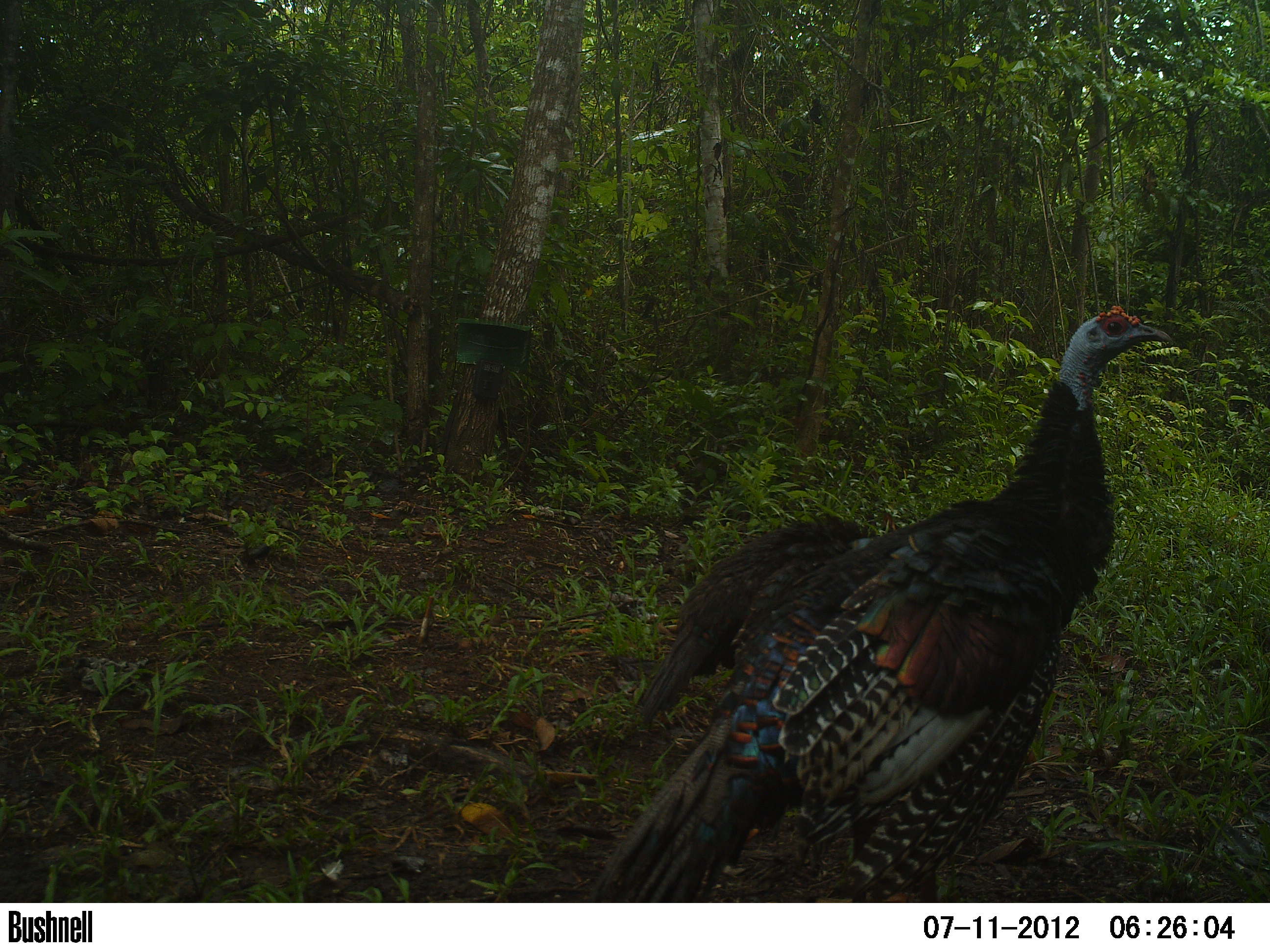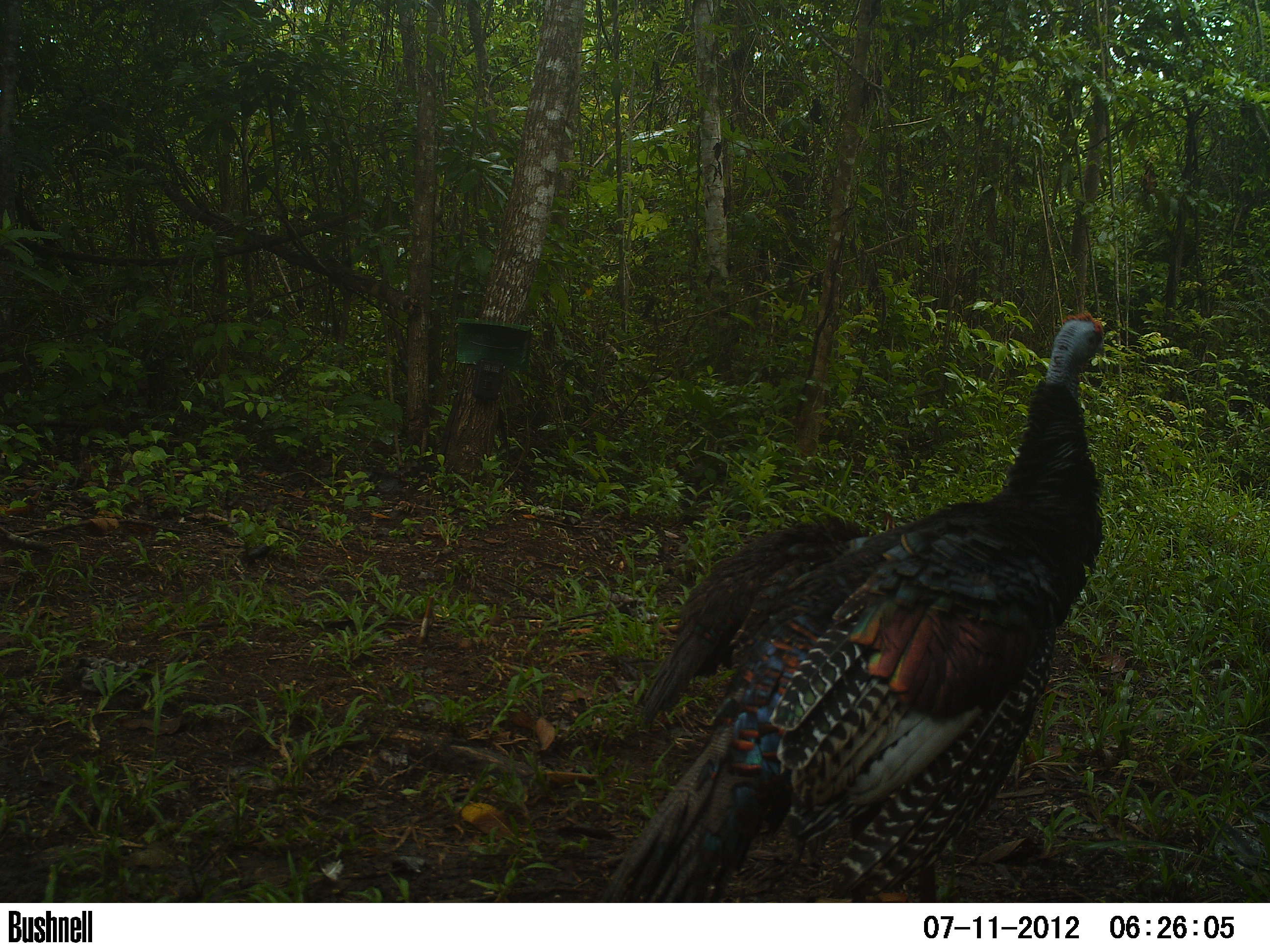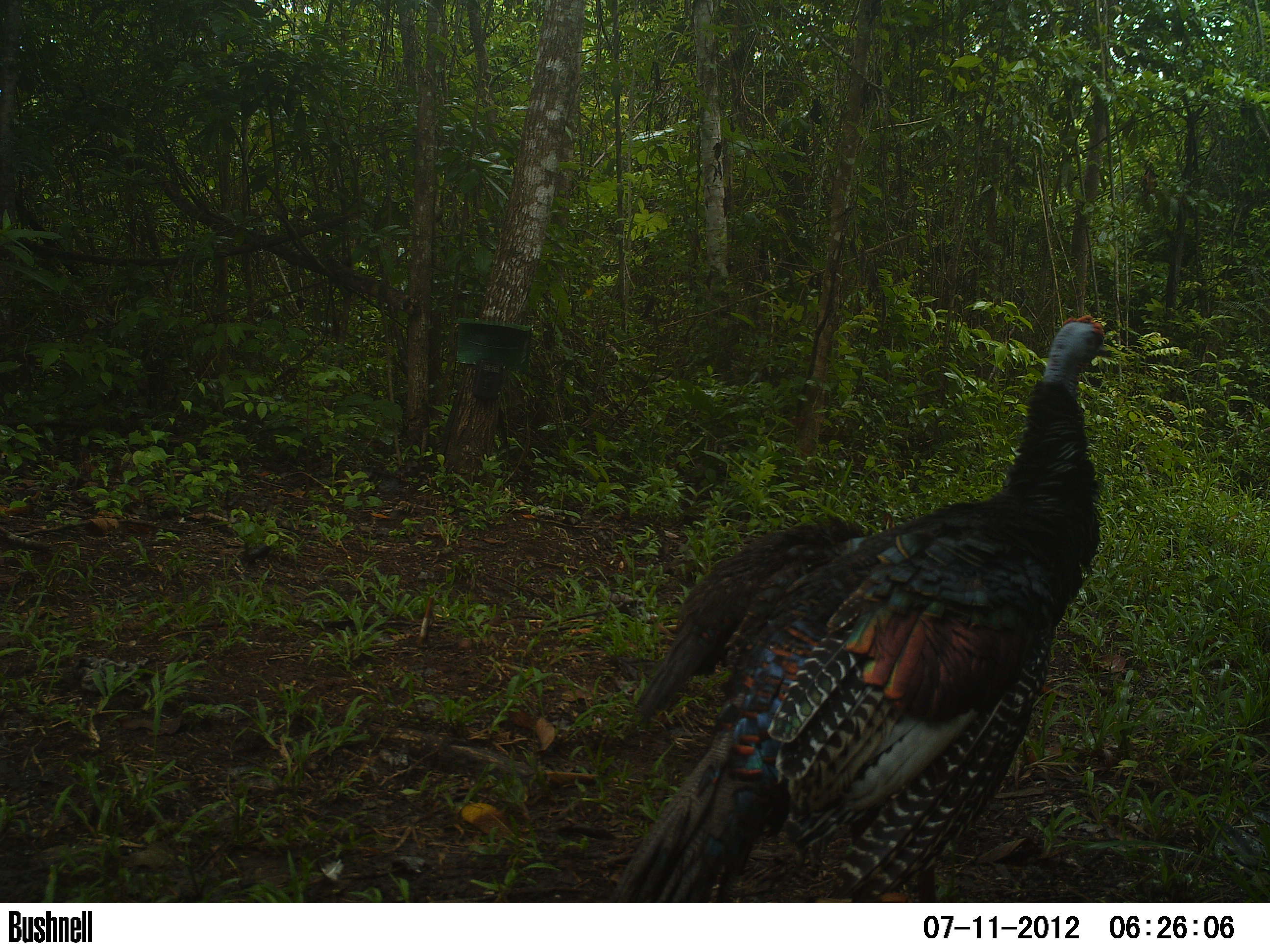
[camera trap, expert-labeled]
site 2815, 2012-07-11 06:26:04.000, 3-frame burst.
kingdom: Animalia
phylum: Chordata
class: Aves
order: Galliformes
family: Phasianidae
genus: Meleagris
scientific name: Meleagris ocellata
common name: ocellated turkey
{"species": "Meleagris ocellata (ocellated turkey)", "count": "2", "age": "adult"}